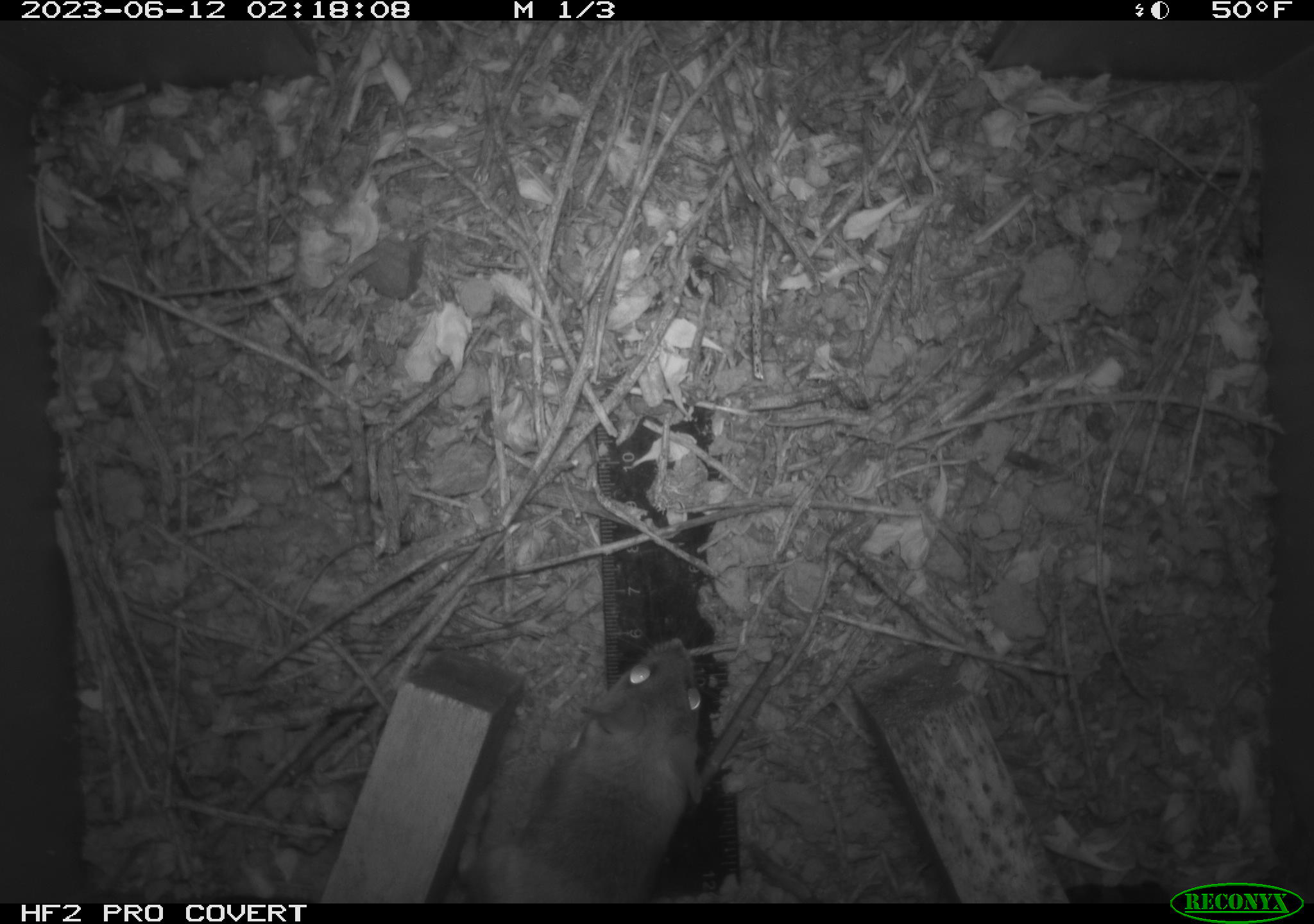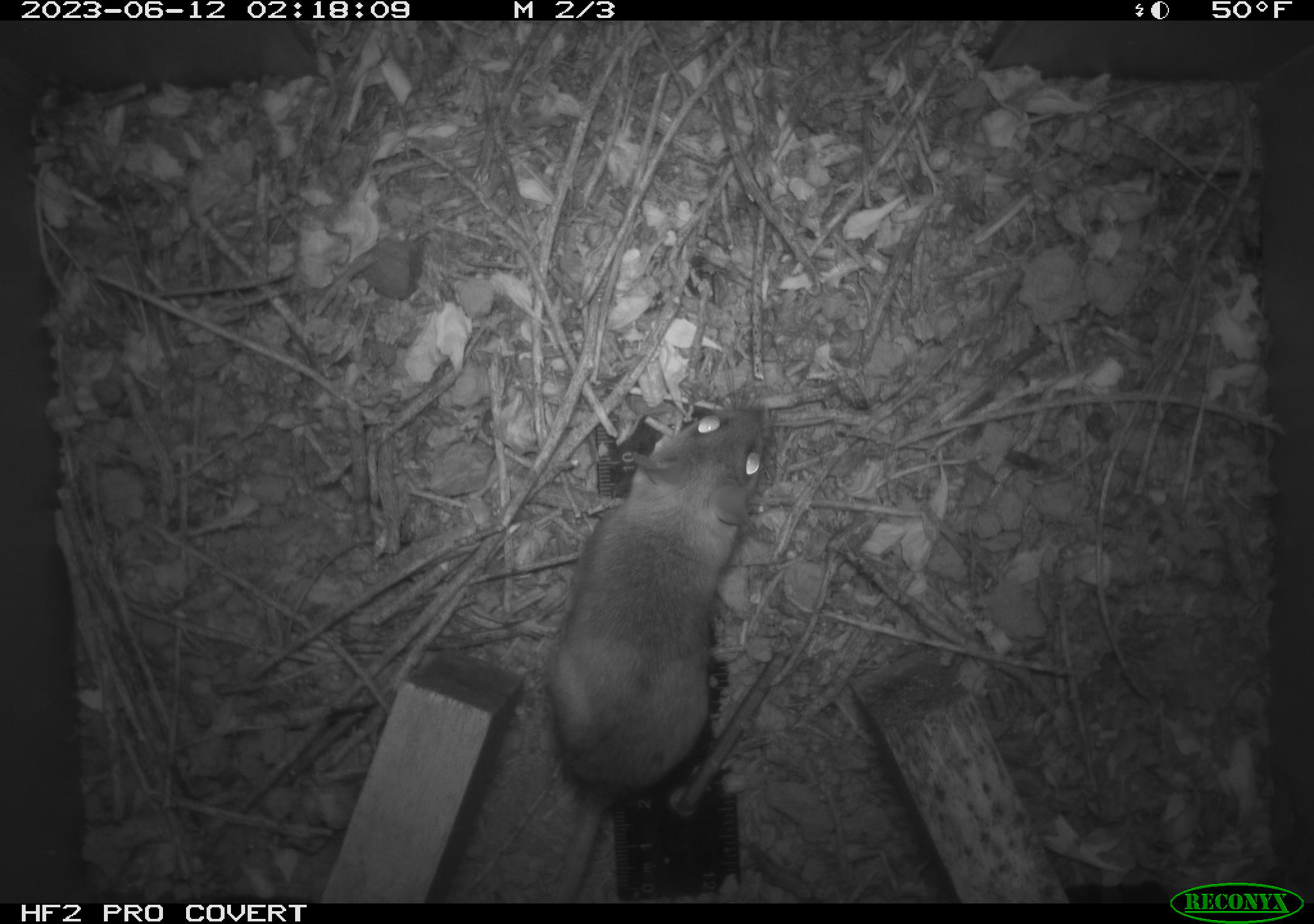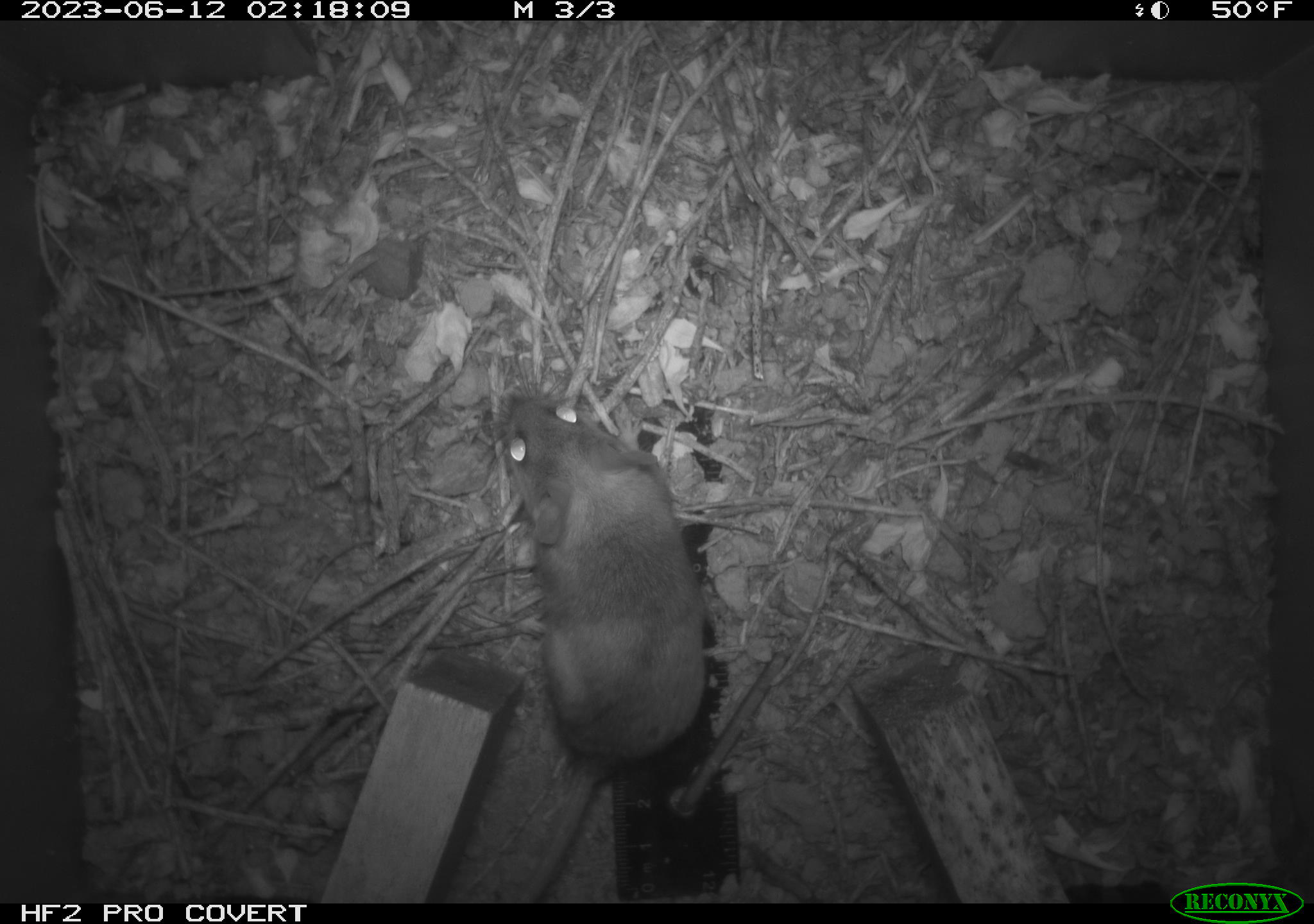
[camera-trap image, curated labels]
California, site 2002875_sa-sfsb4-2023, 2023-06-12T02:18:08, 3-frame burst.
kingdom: Animalia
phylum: Chordata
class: Mammalia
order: Rodentia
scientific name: Rodentia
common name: mouse species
Mouse species (Rodentia).